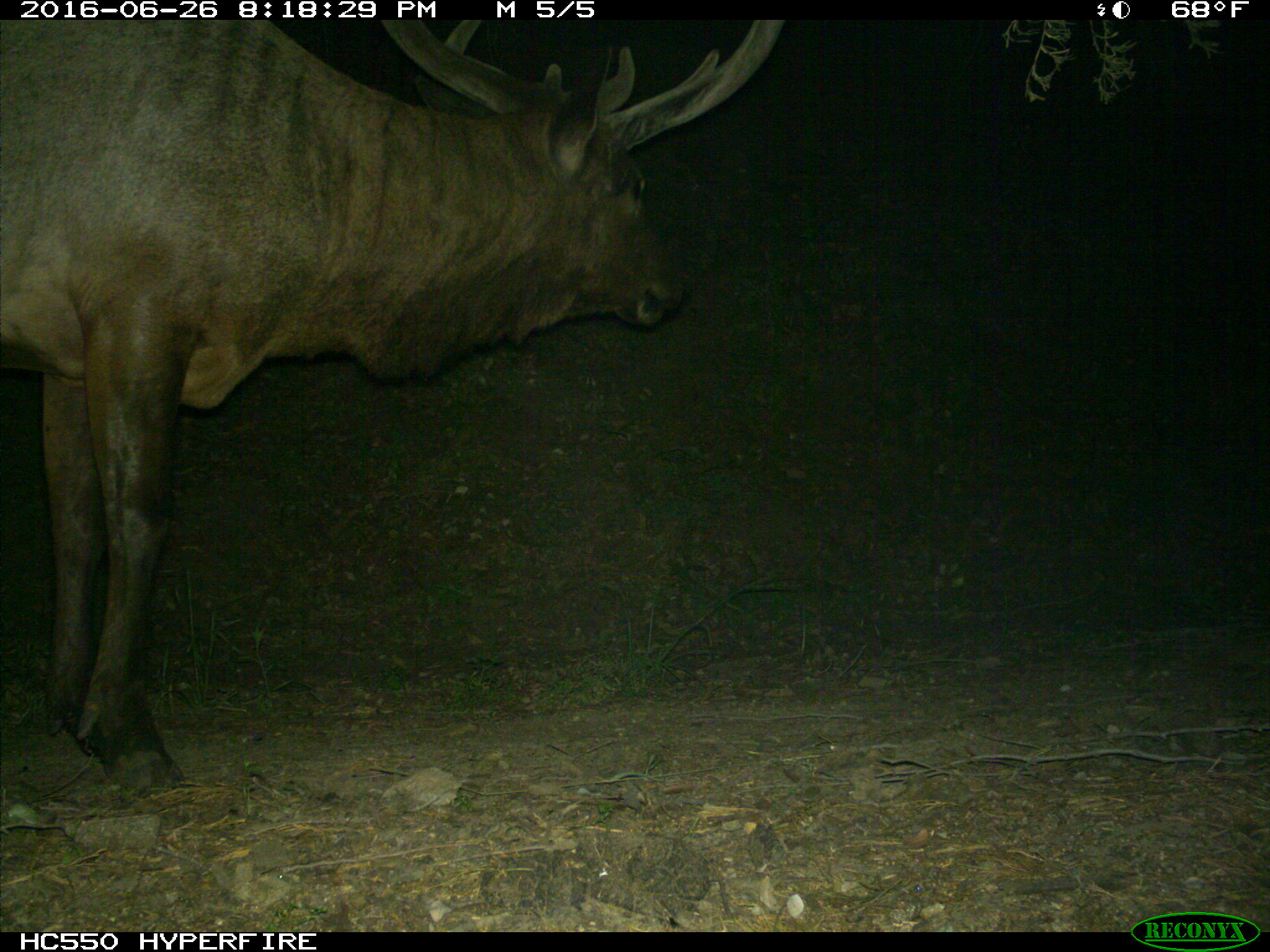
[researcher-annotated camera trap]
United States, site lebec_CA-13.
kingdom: Animalia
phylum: Chordata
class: Mammalia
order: Artiodactyla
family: Cervidae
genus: Cervus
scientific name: Cervus canadensis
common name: elk